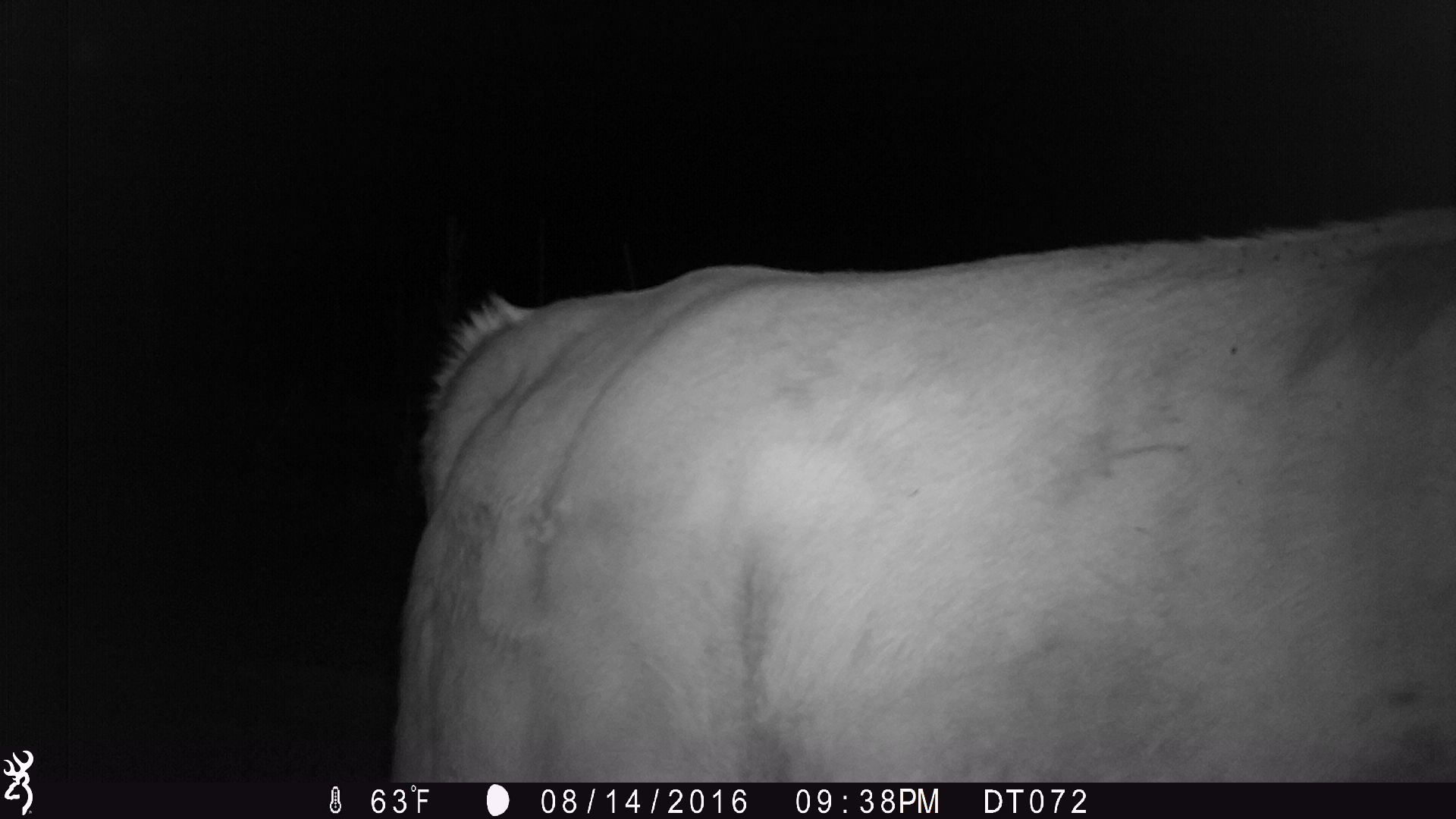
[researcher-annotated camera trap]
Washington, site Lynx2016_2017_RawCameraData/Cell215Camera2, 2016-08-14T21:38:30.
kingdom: Animalia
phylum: Chordata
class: Mammalia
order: Artiodactyla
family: Bovidae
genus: Bos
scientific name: Bos taurus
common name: domestic cattle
Domestic cattle (Bos taurus). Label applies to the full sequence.